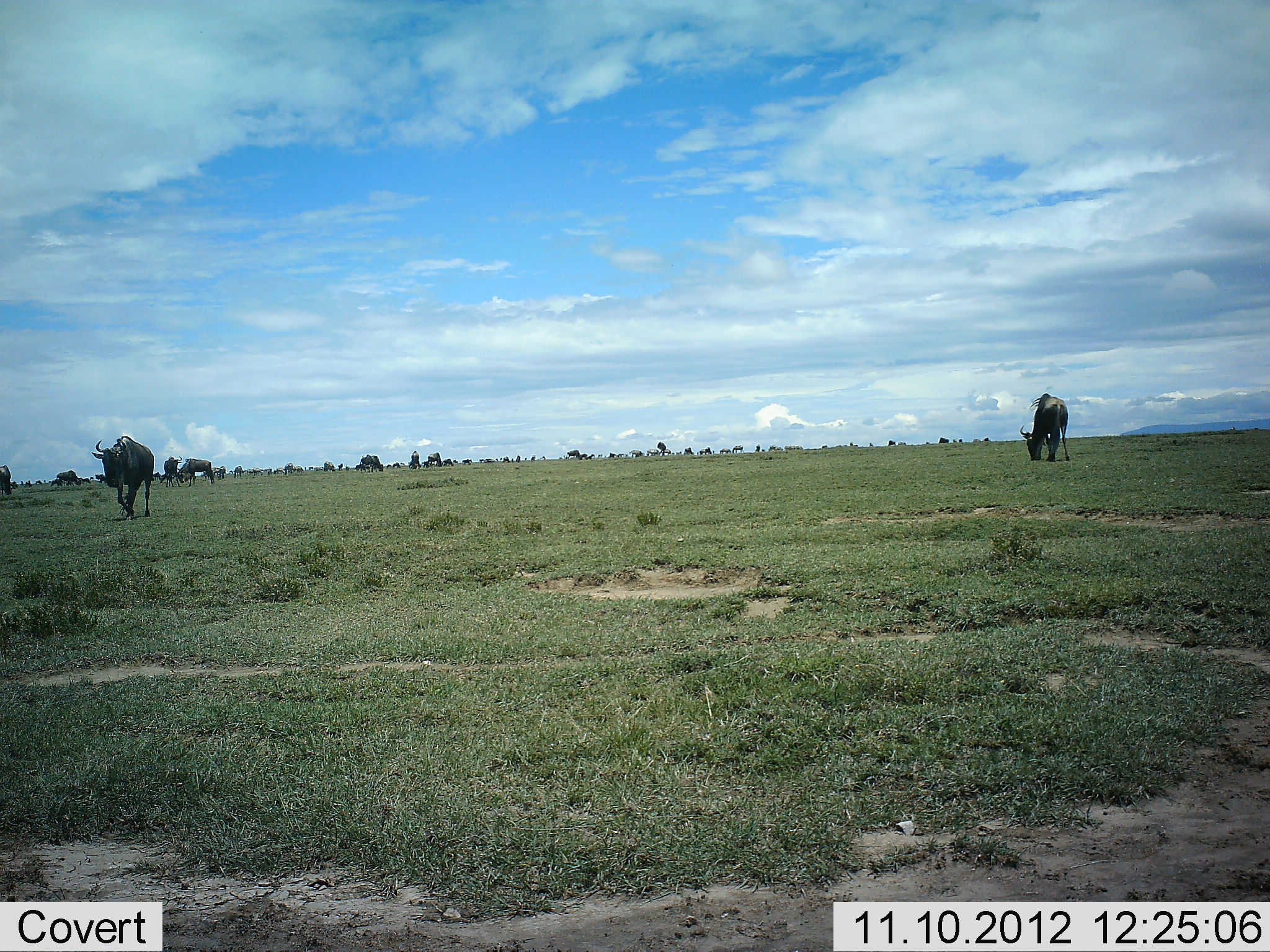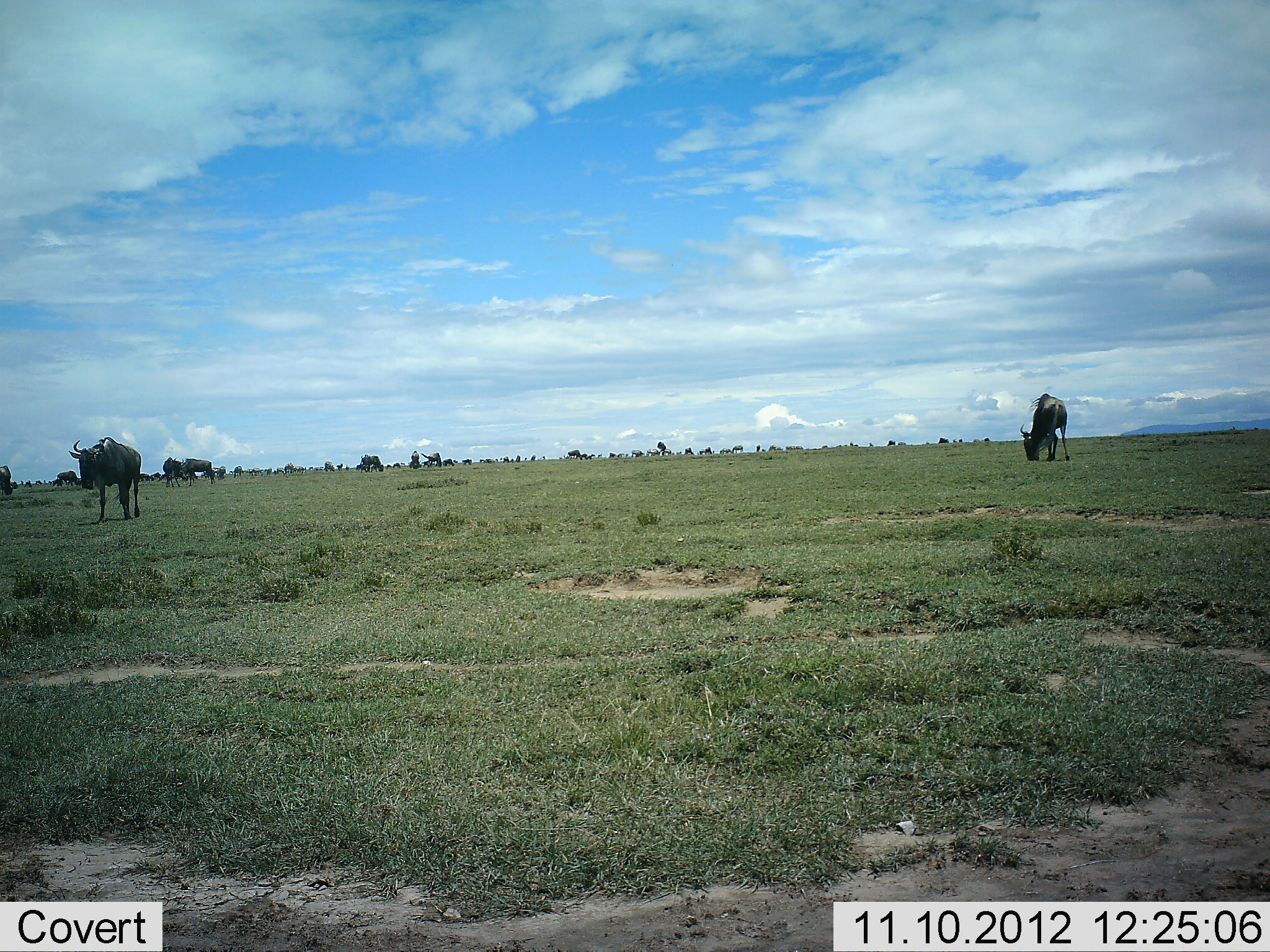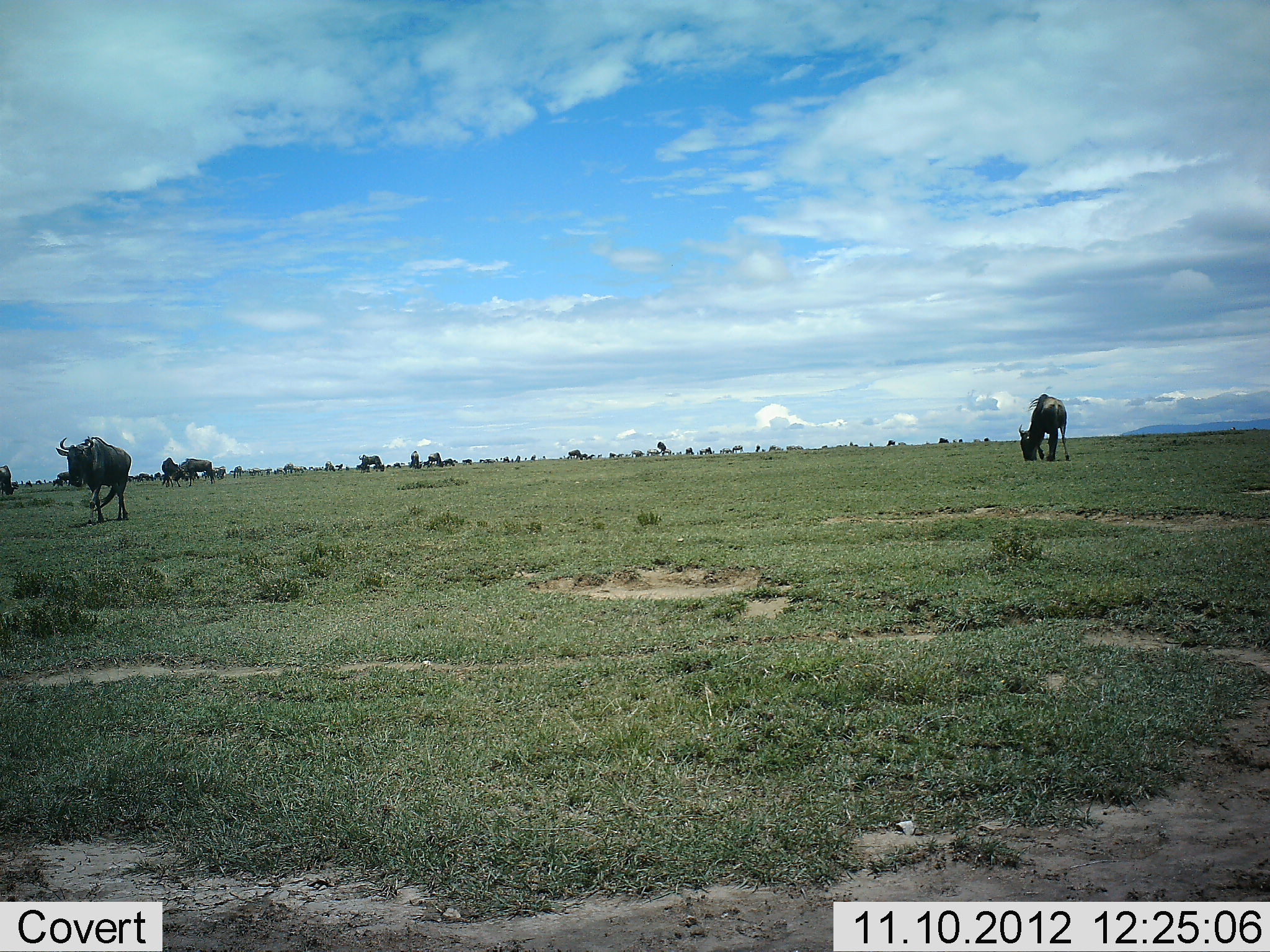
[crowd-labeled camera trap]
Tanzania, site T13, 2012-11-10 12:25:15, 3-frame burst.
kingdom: Animalia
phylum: Chordata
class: Mammalia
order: Artiodactyla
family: Bovidae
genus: Connochaetes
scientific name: Connochaetes taurinus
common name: blue wildebeest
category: wildebeest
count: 11-50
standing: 60%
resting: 0%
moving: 70%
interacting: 0%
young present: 0%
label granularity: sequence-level